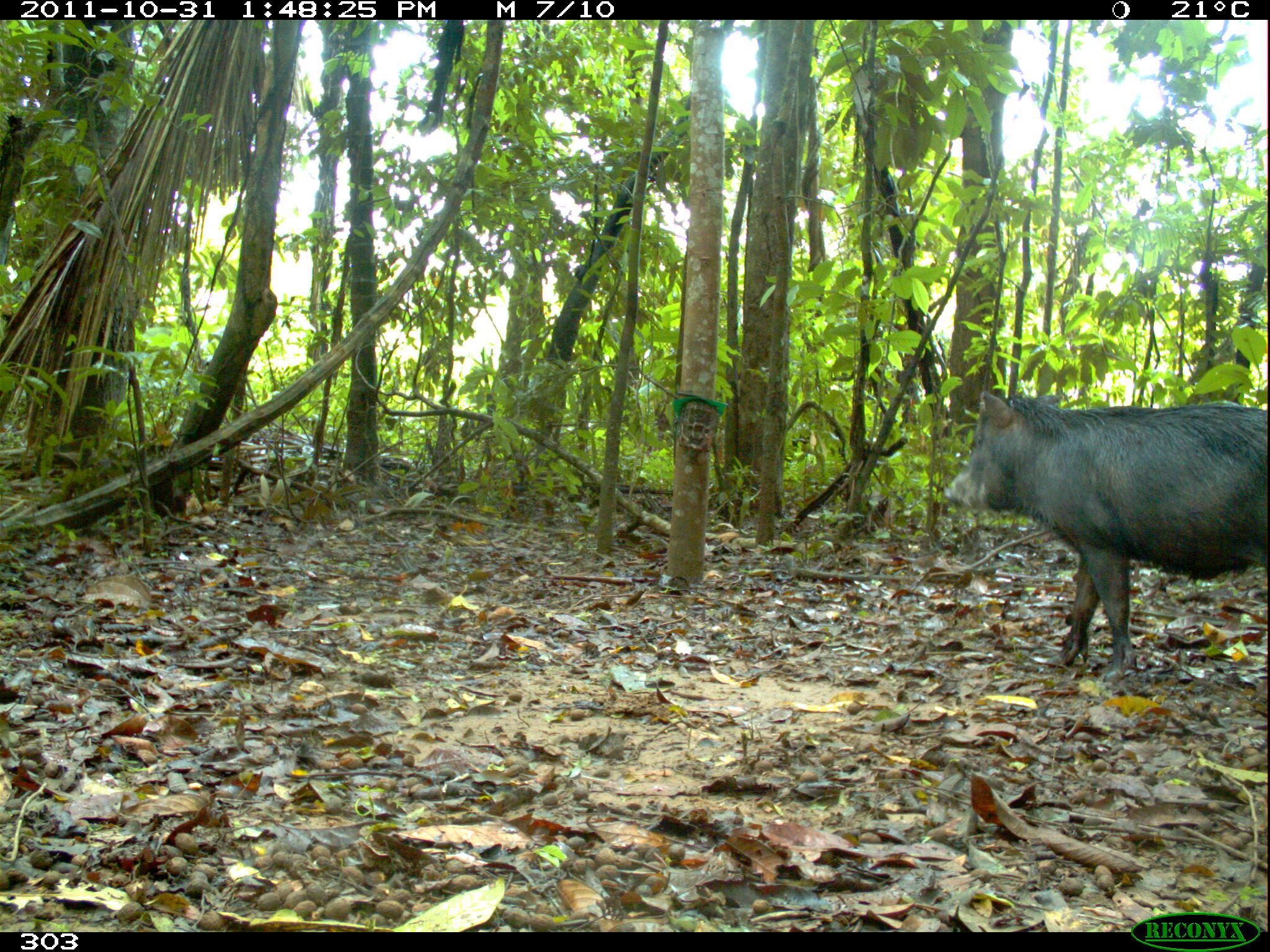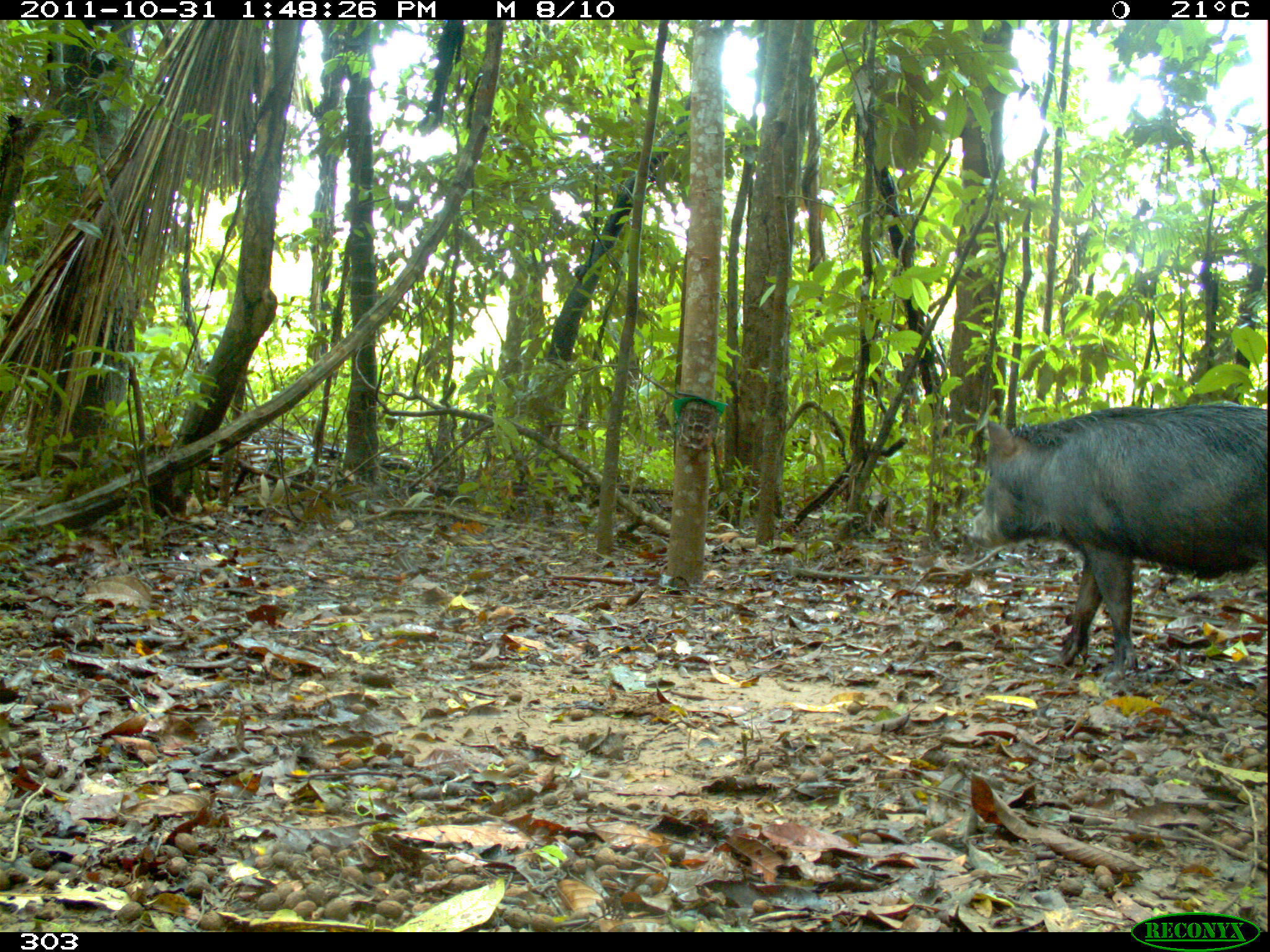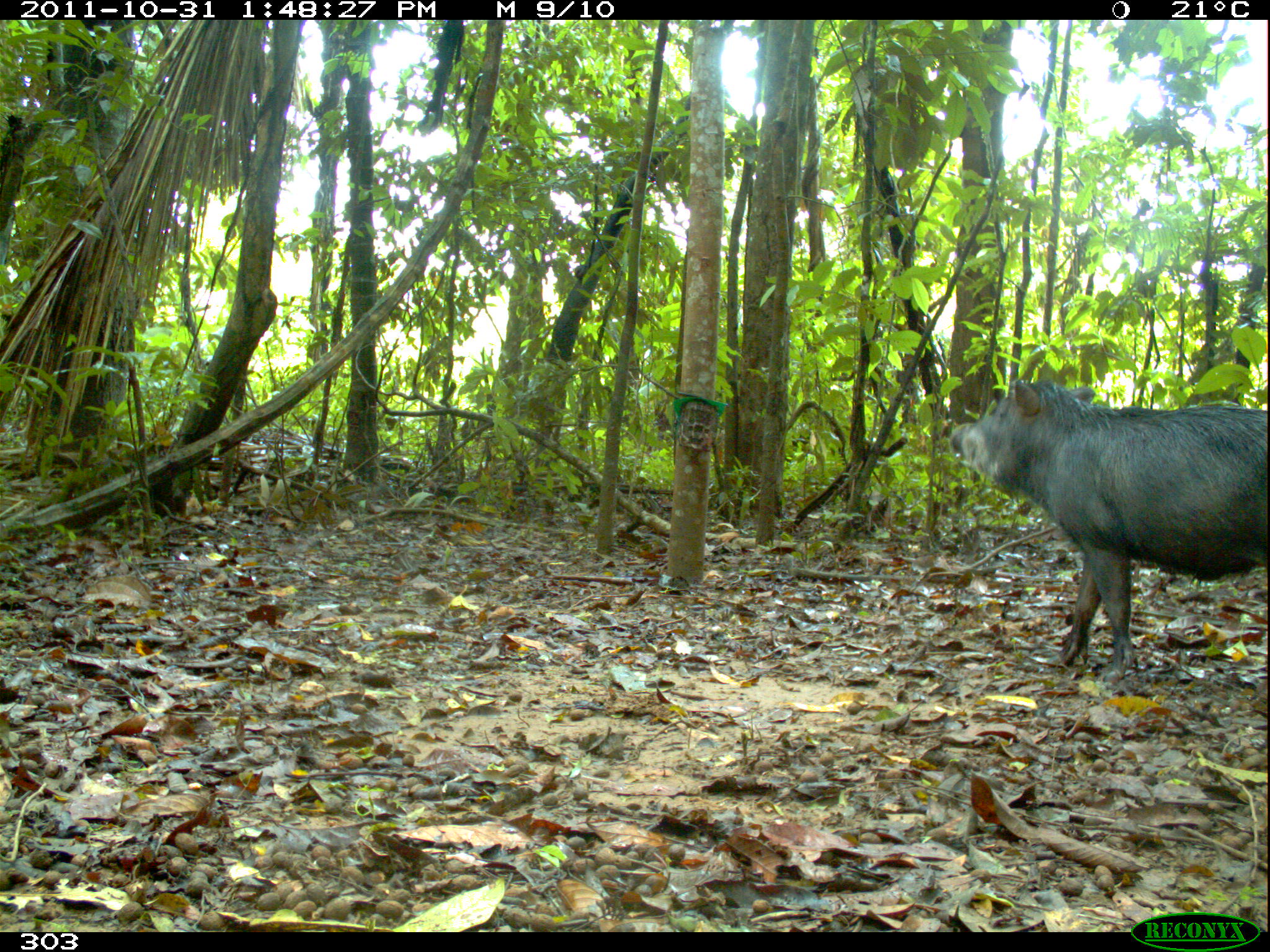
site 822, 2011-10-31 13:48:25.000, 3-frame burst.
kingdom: Animalia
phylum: Chordata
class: Mammalia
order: Artiodactyla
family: Tayassuidae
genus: Tayassu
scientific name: Tayassu pecari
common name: white-lipped peccary